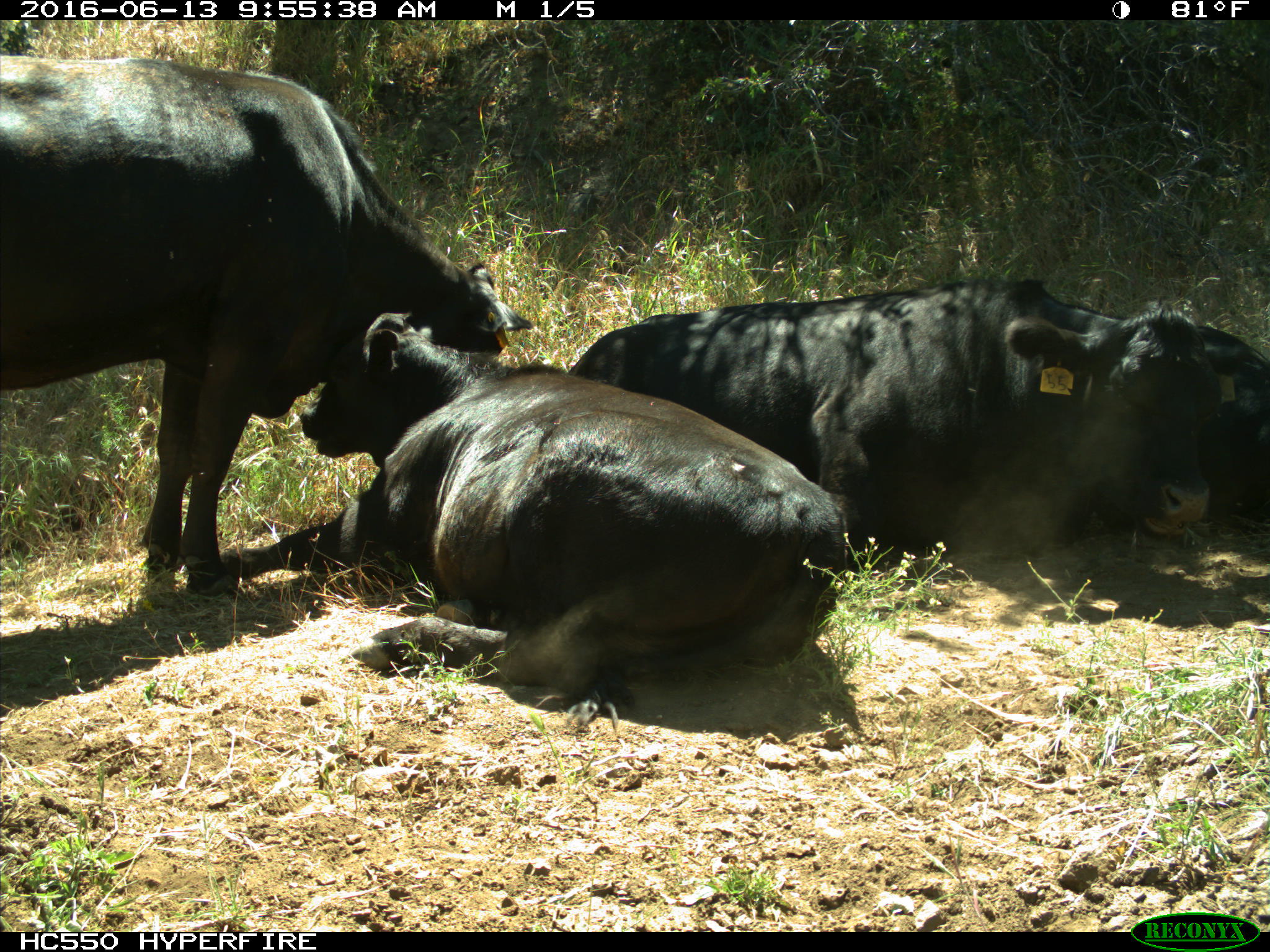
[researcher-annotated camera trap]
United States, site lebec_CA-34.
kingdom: Animalia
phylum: Chordata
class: Mammalia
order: Artiodactyla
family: Bovidae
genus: Bos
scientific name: Bos taurus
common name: domestic cow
Bos taurus (domestic cow).